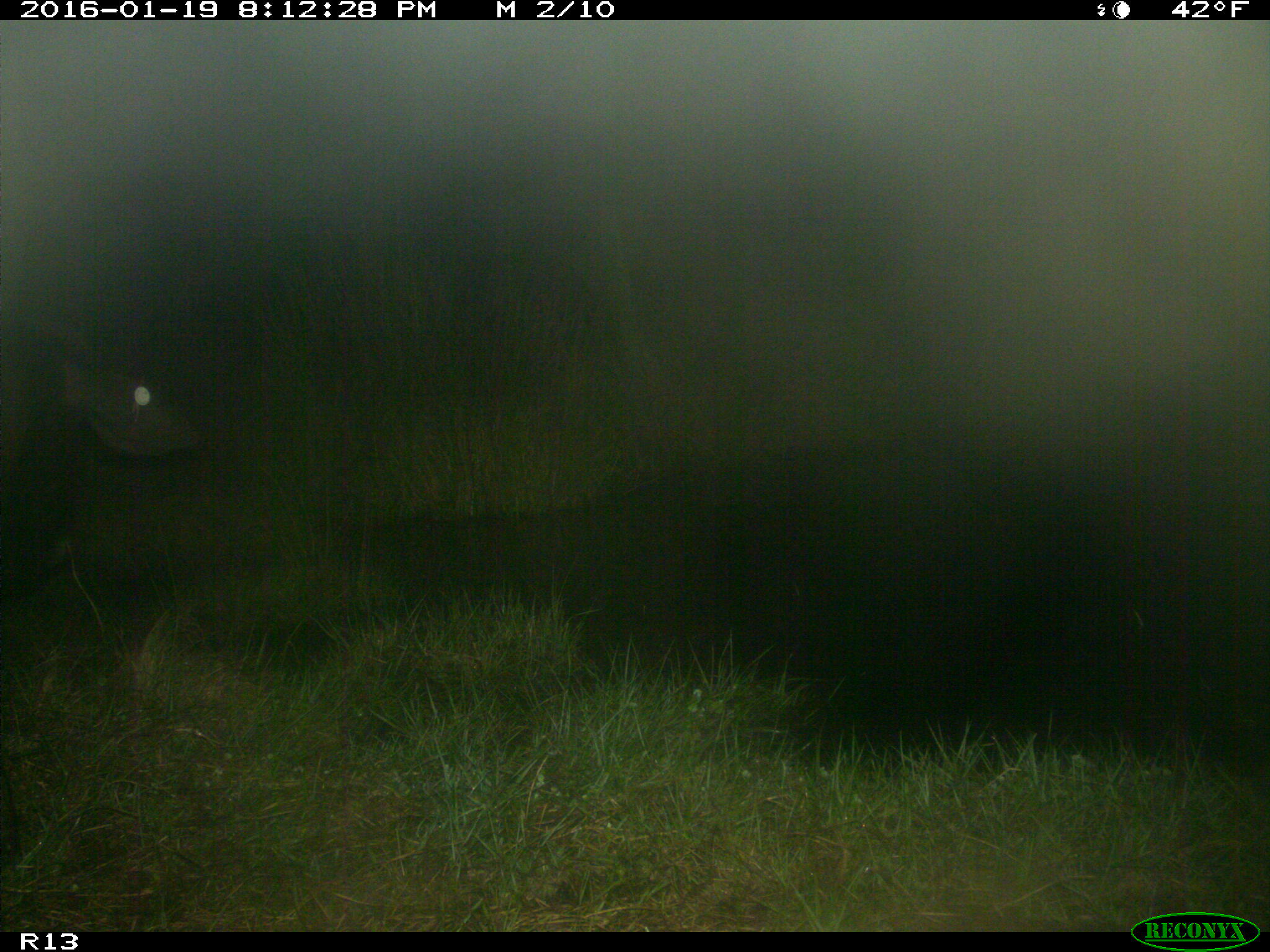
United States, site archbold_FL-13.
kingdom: Animalia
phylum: Chordata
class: Mammalia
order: Artiodactyla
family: Bovidae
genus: Bos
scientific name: Bos taurus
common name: domestic cow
Bos taurus (domestic cow).